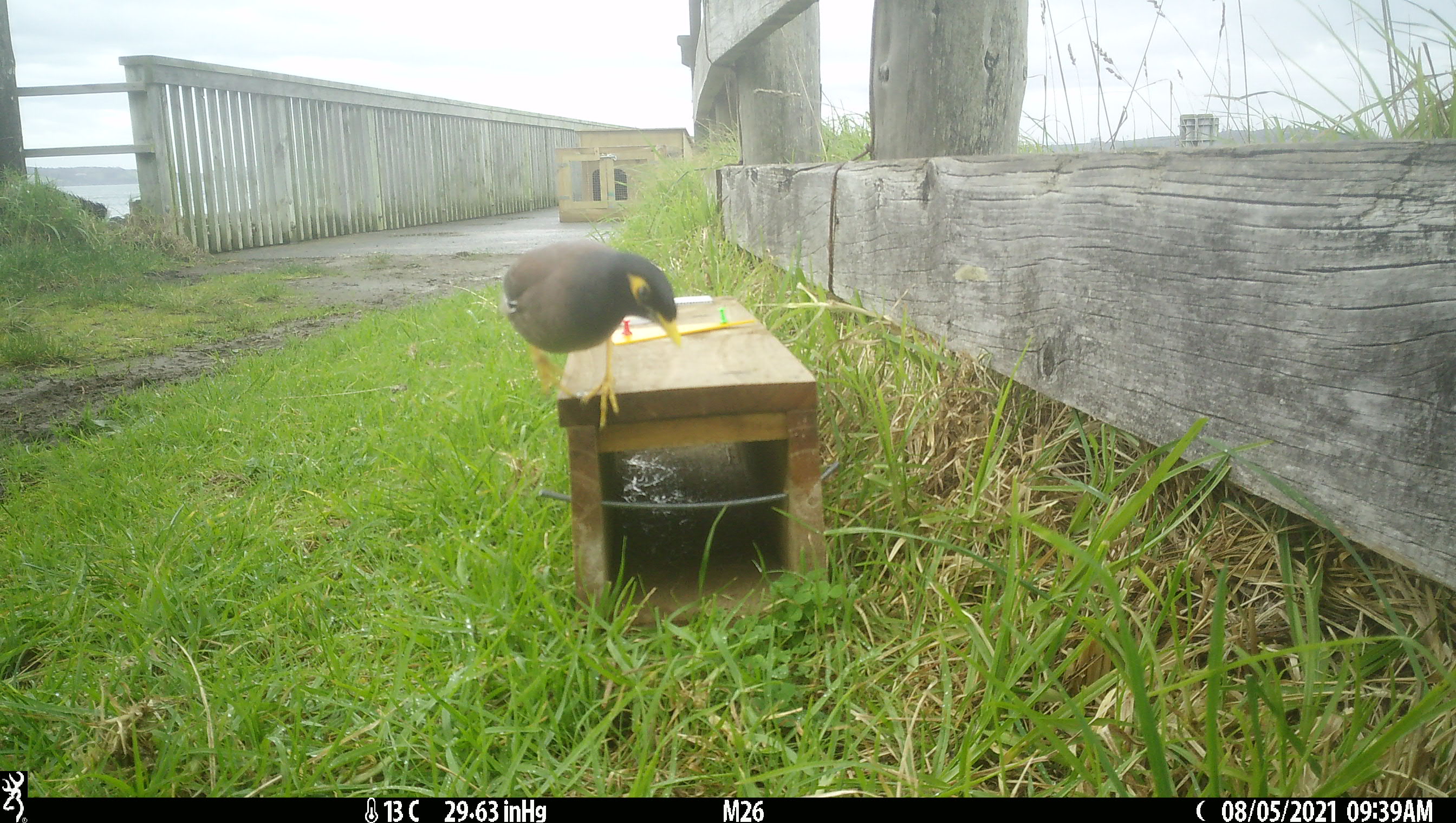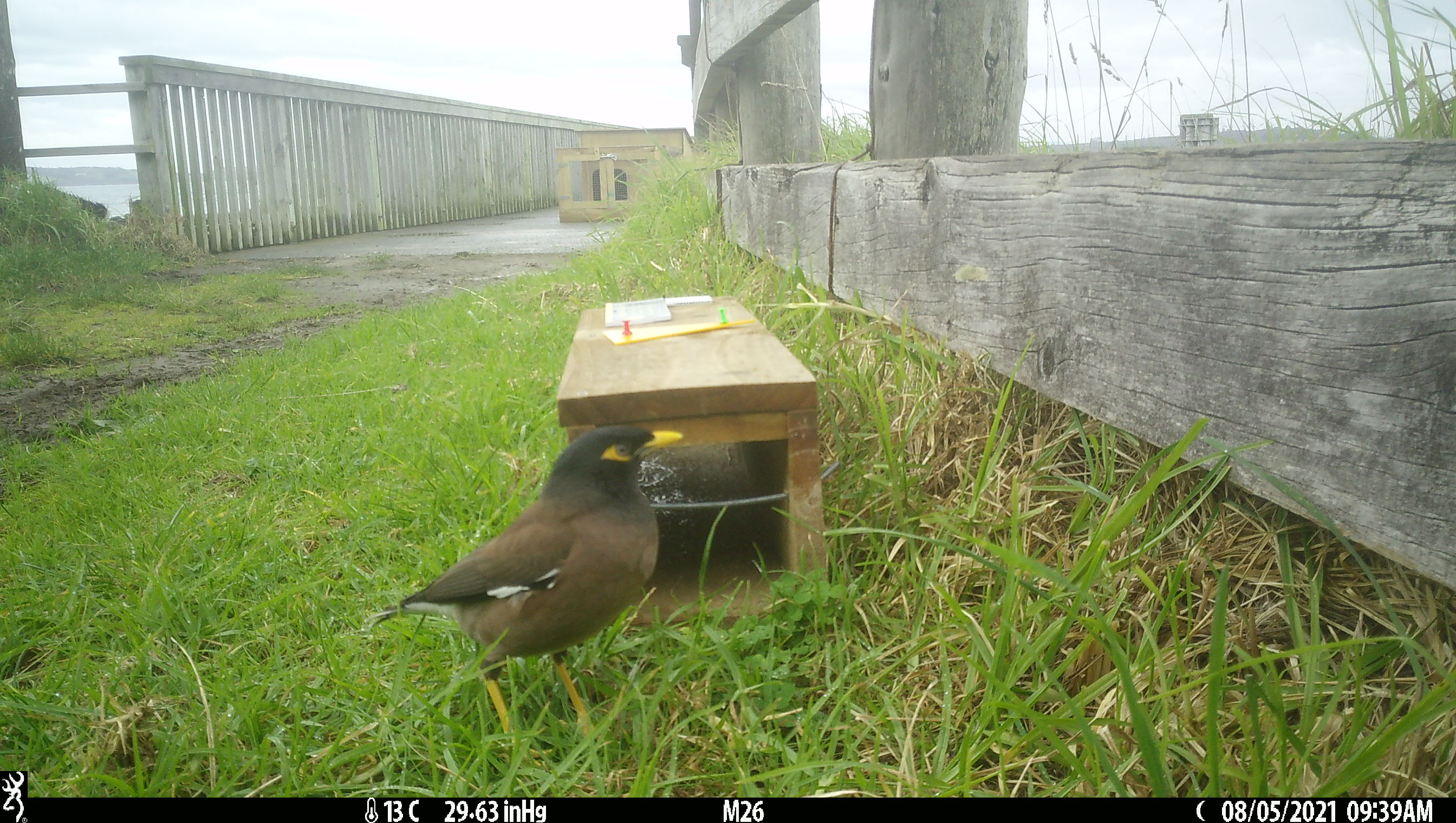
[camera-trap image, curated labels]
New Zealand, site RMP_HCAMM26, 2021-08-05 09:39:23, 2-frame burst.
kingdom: Animalia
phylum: Chordata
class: Aves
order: Passeriformes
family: Sturnidae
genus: Acridotheres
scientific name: Acridotheres tristis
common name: common myna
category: myna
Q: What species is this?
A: Myna (common myna) (Acridotheres tristis).